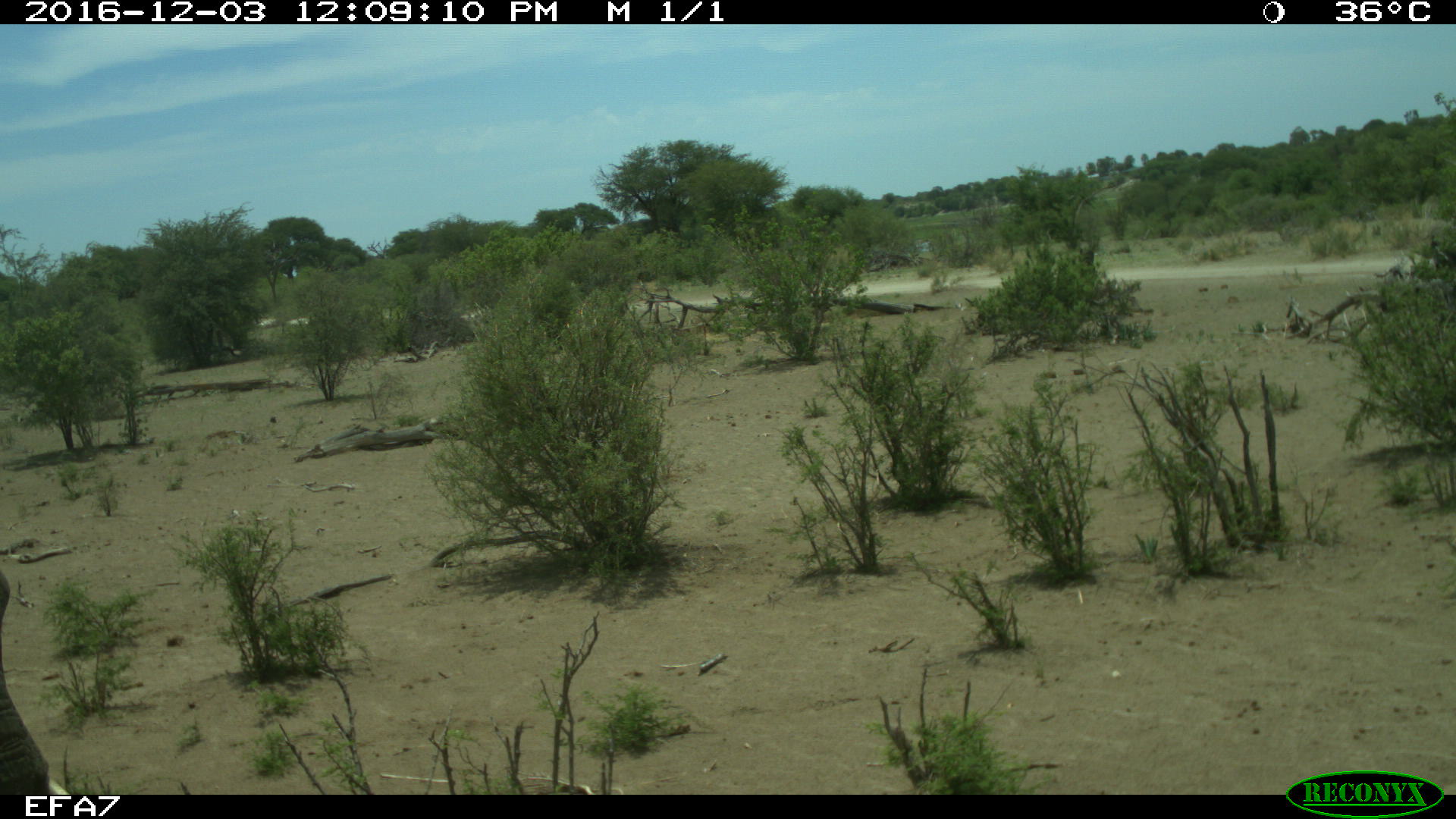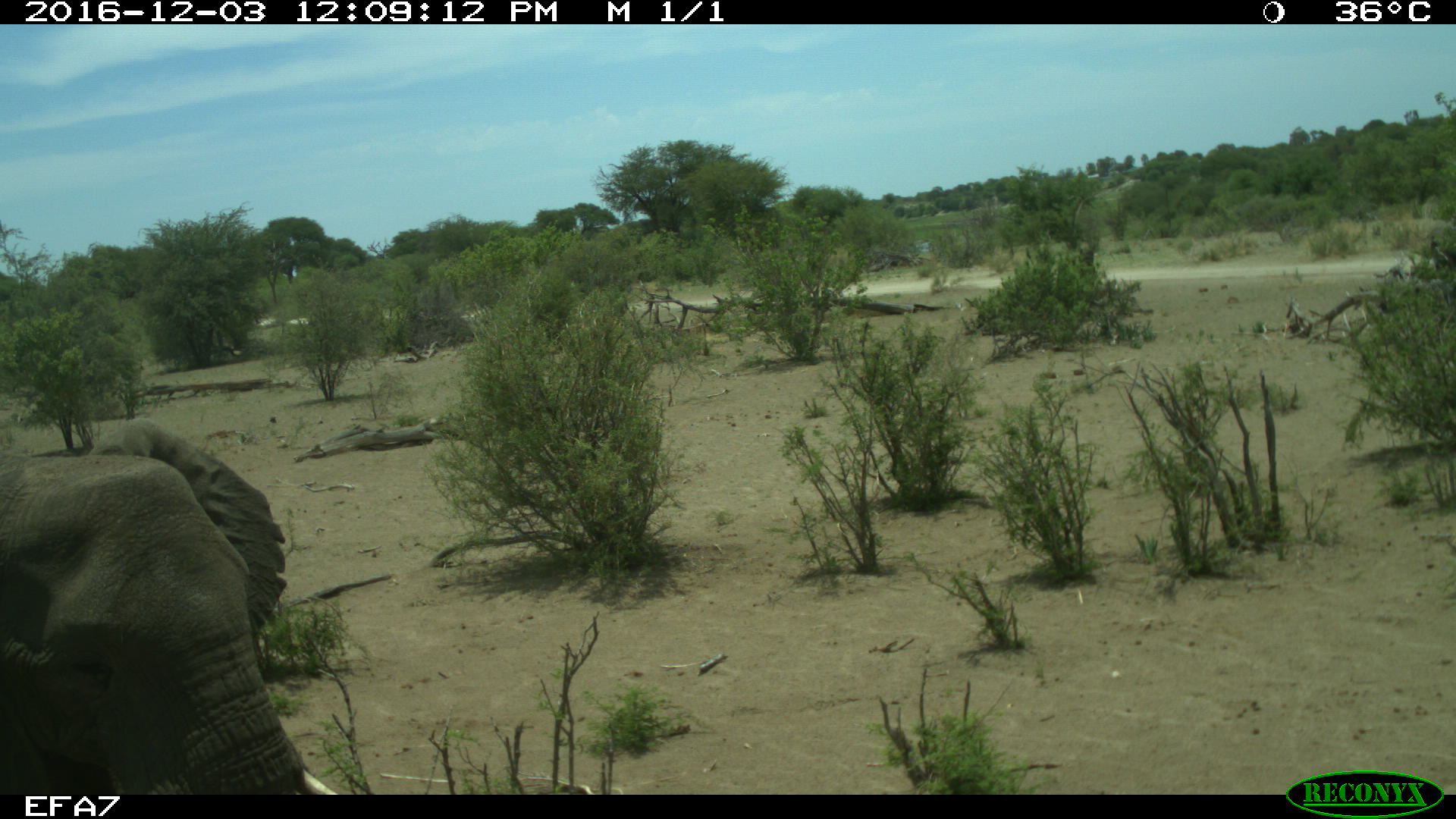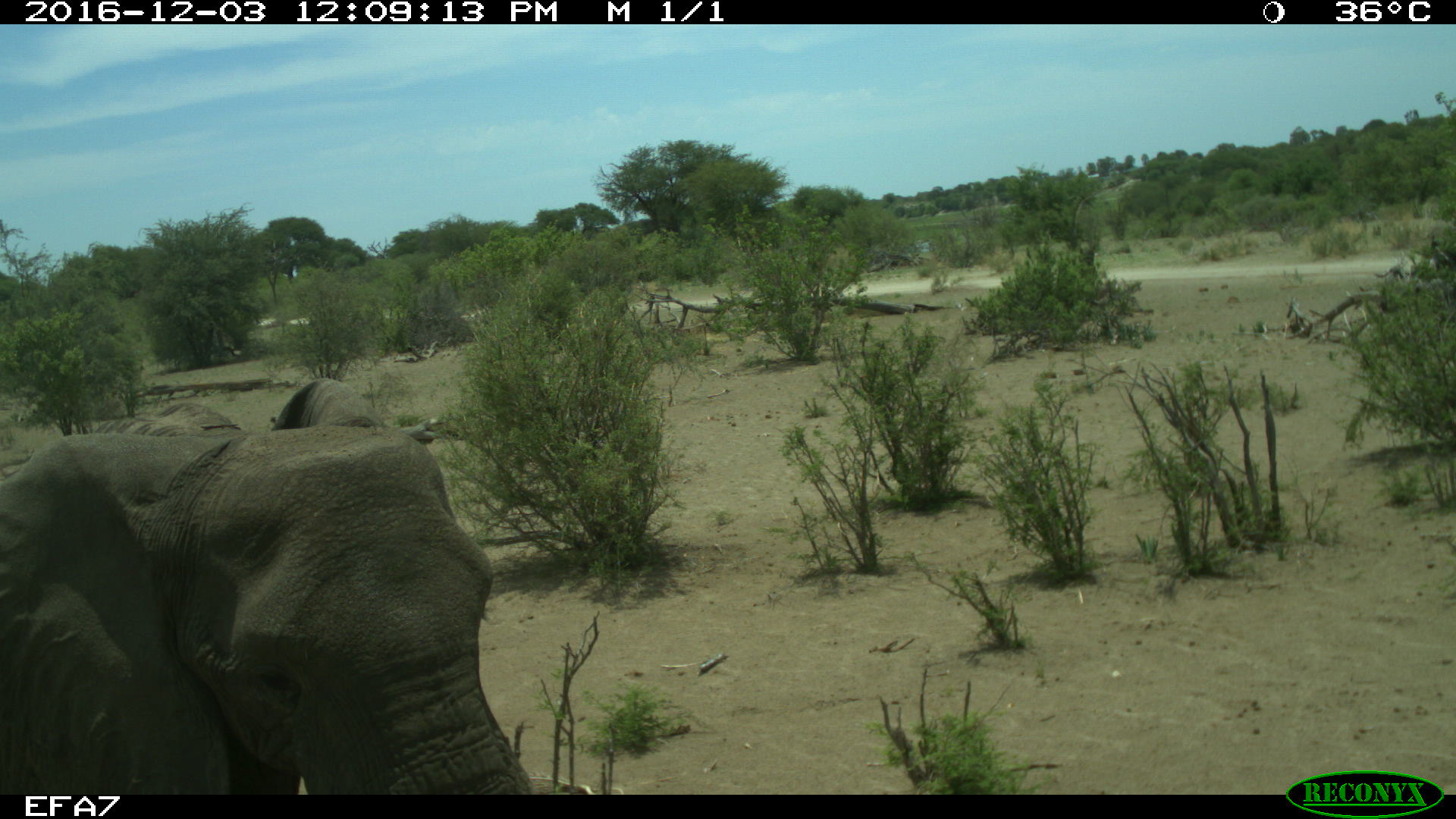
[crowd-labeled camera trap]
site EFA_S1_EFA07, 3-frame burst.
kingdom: Animalia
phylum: Chordata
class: Mammalia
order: Proboscidea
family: Elephantidae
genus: Loxodonta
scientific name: Loxodonta africana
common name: african bush elephant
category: elephant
Elephant (african bush elephant) (Loxodonta africana), count 1. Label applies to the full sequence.